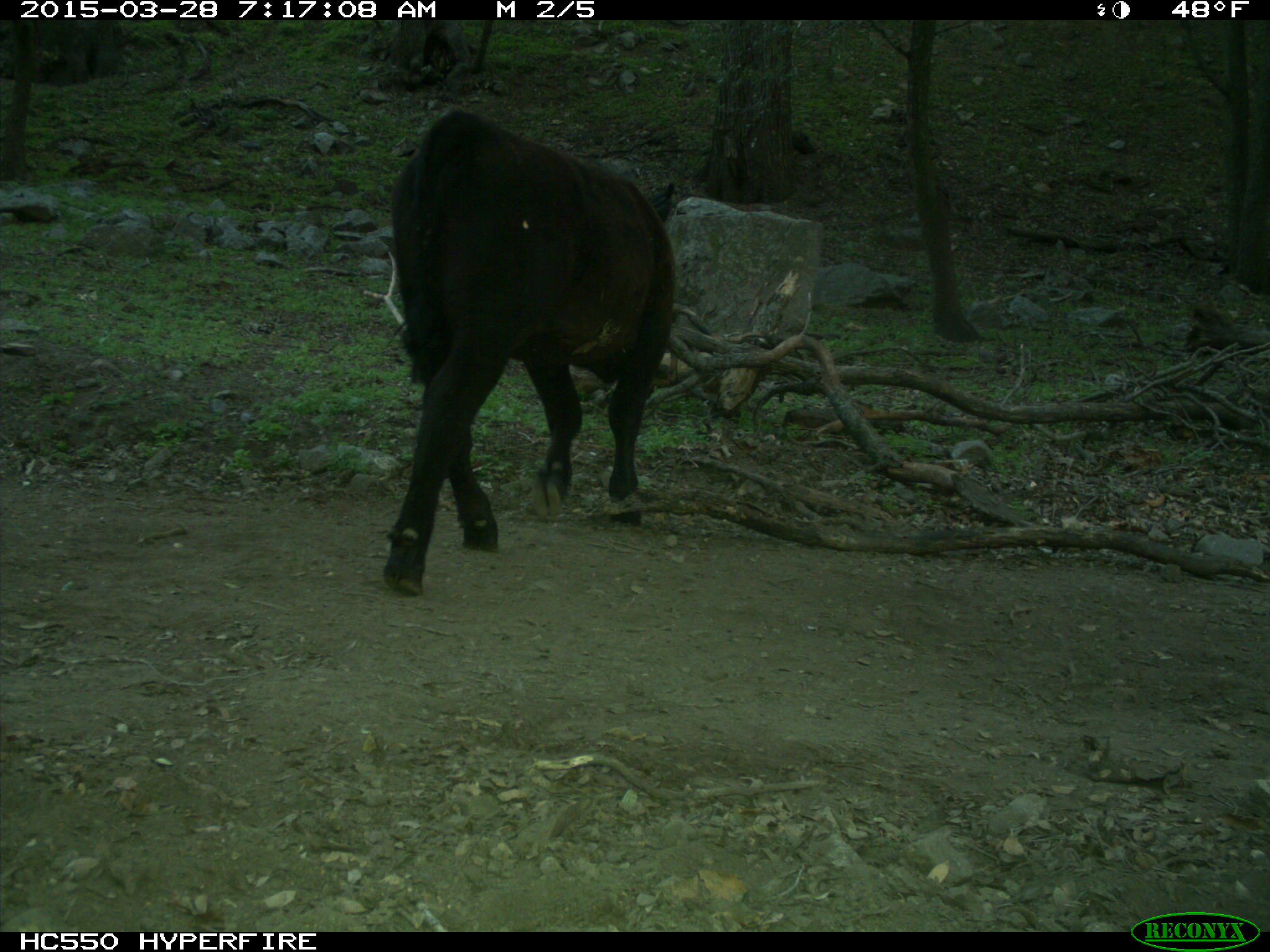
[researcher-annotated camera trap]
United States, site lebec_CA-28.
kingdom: Animalia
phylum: Chordata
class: Mammalia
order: Artiodactyla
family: Bovidae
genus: Bos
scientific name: Bos taurus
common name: domestic cow